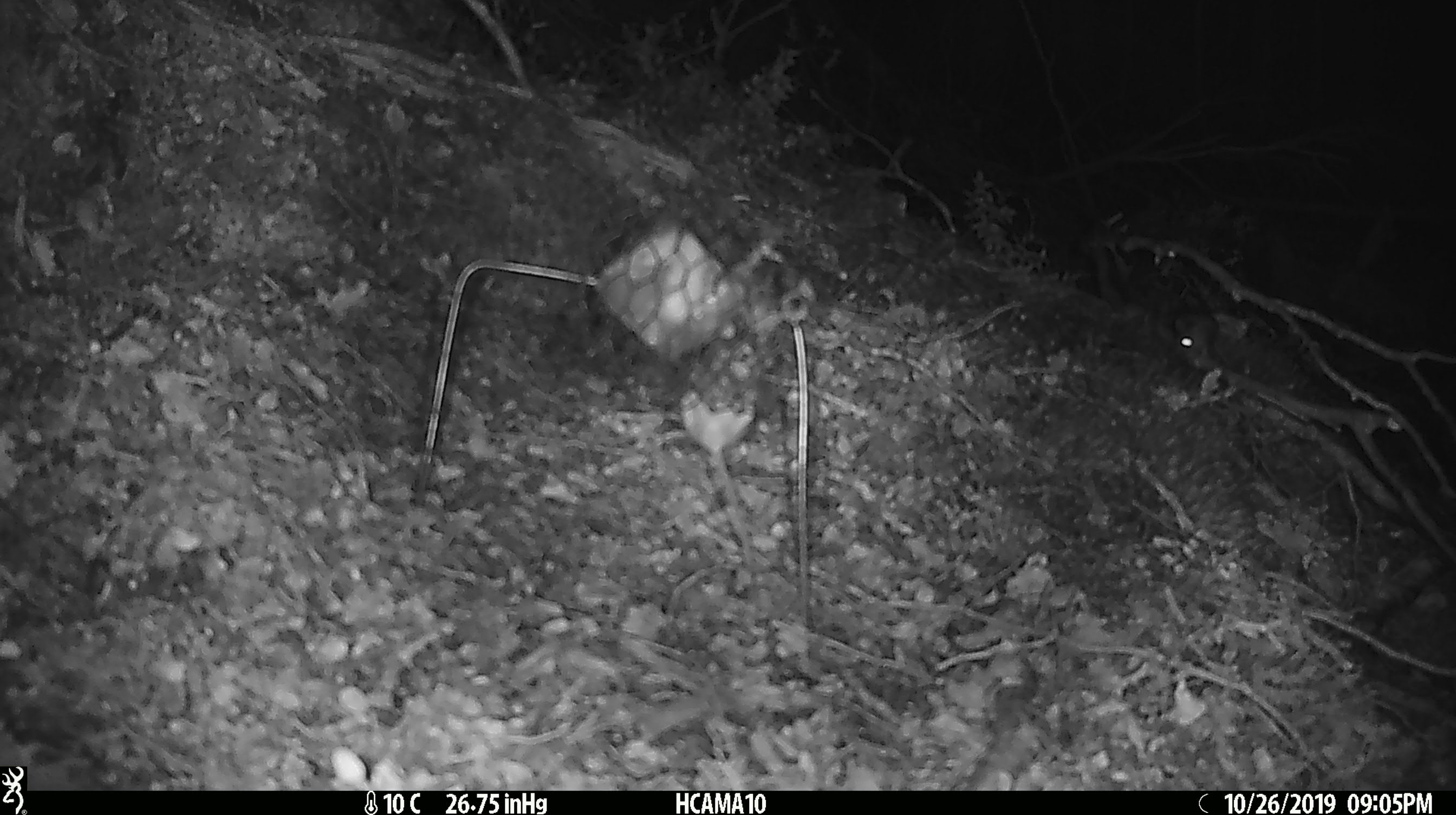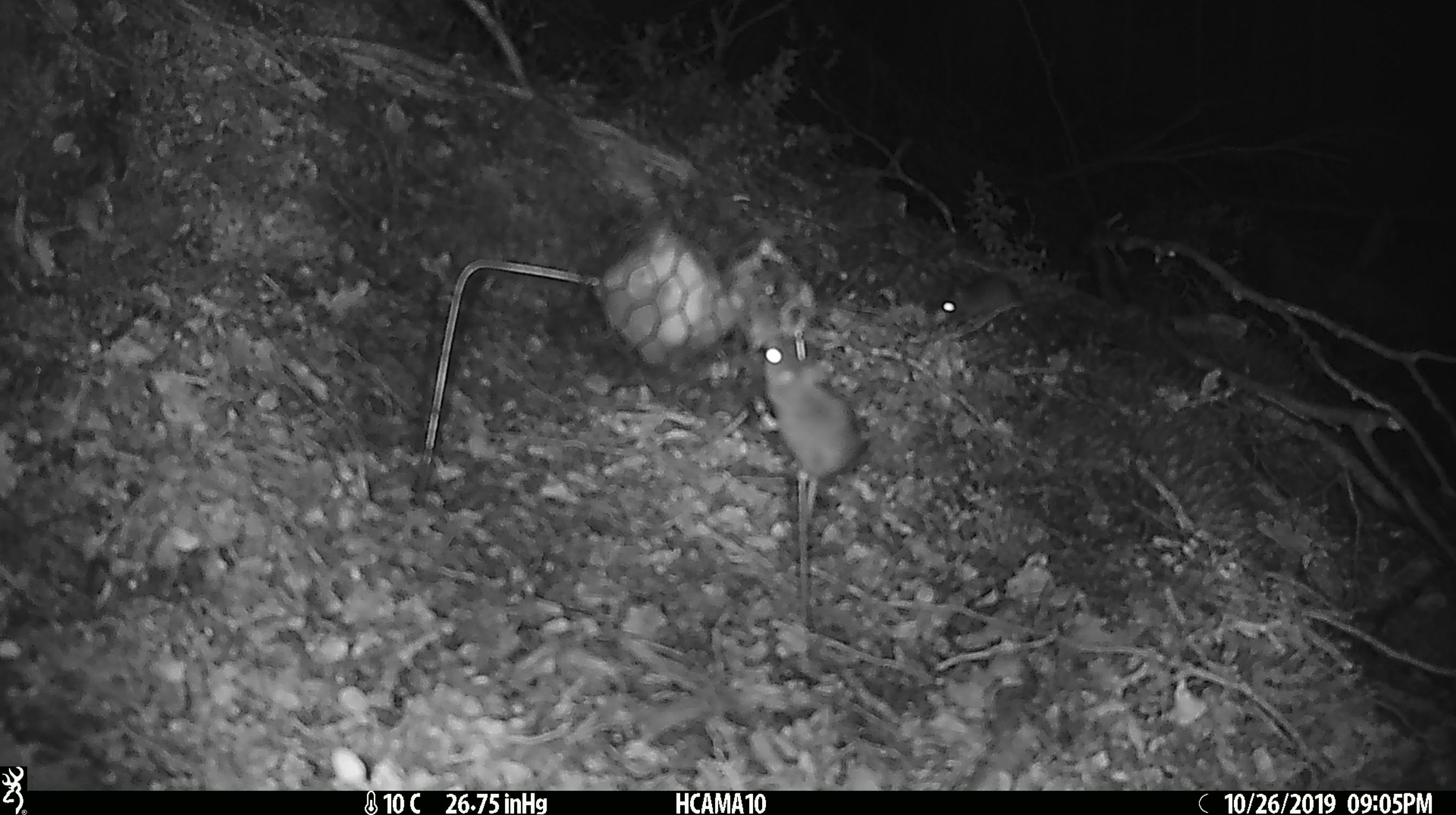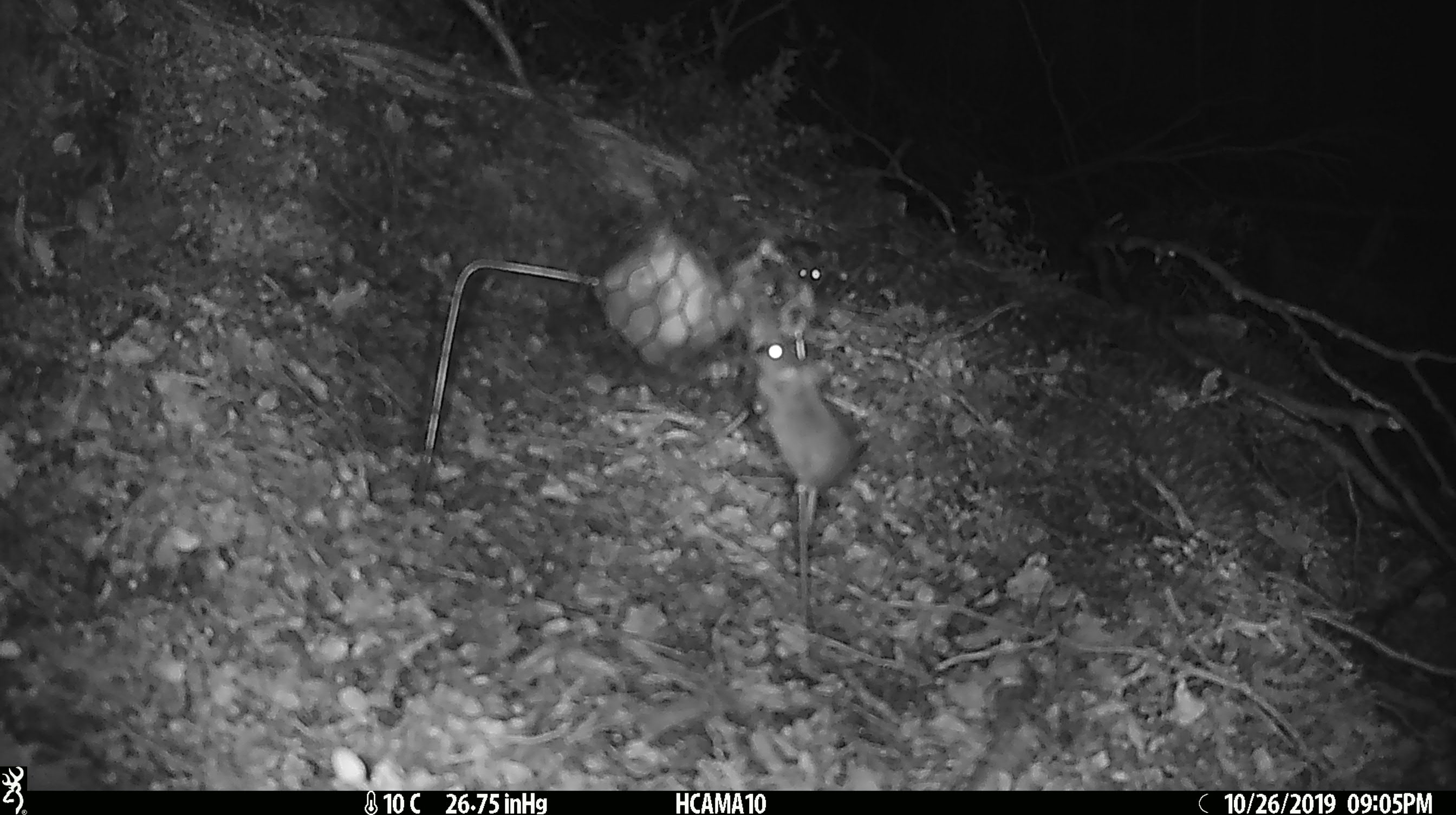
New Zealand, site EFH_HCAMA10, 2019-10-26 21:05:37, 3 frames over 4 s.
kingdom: Animalia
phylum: Chordata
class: Mammalia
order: Rodentia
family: Muridae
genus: Mus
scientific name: Mus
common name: mouse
Mouse (Mus).